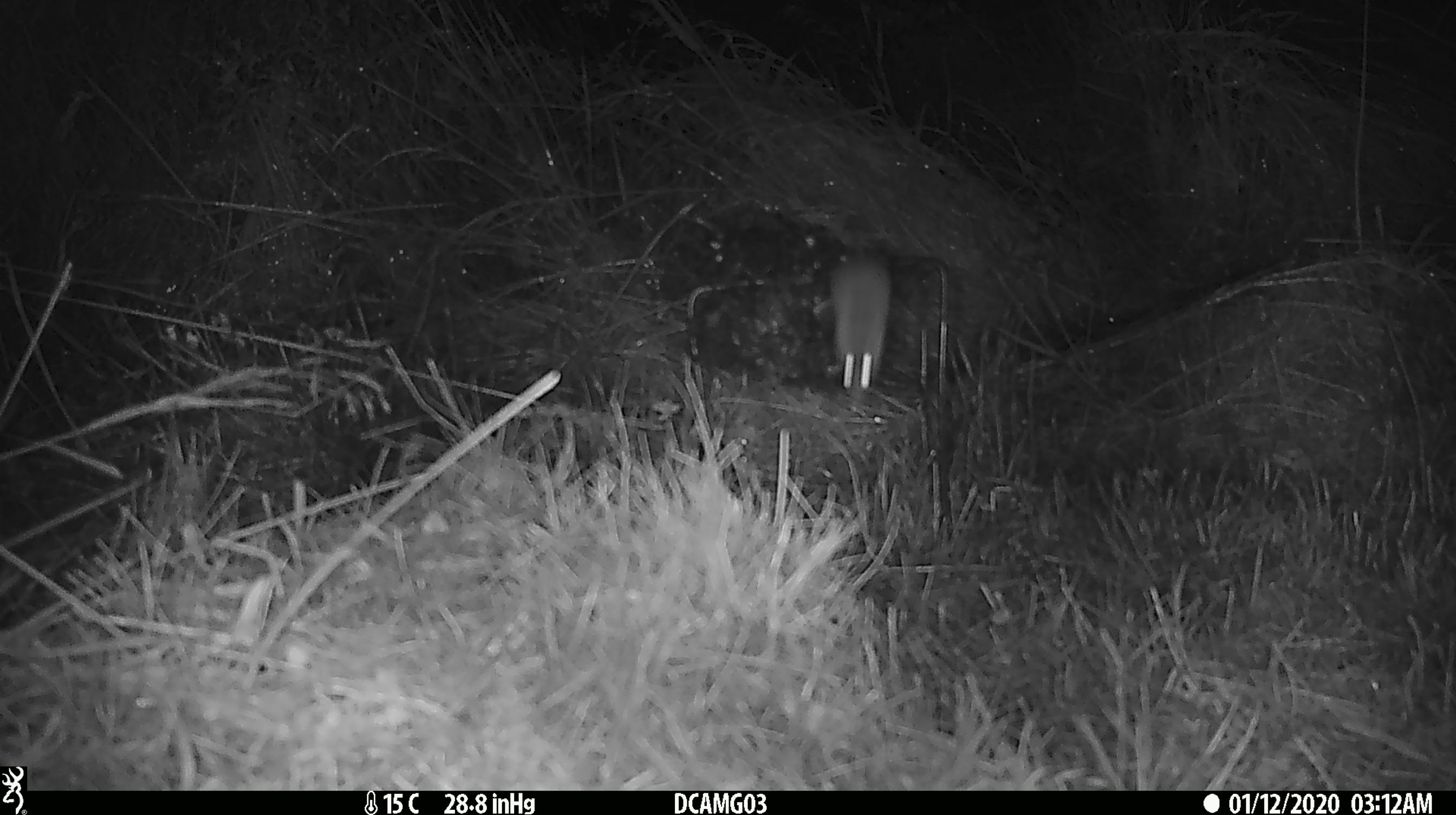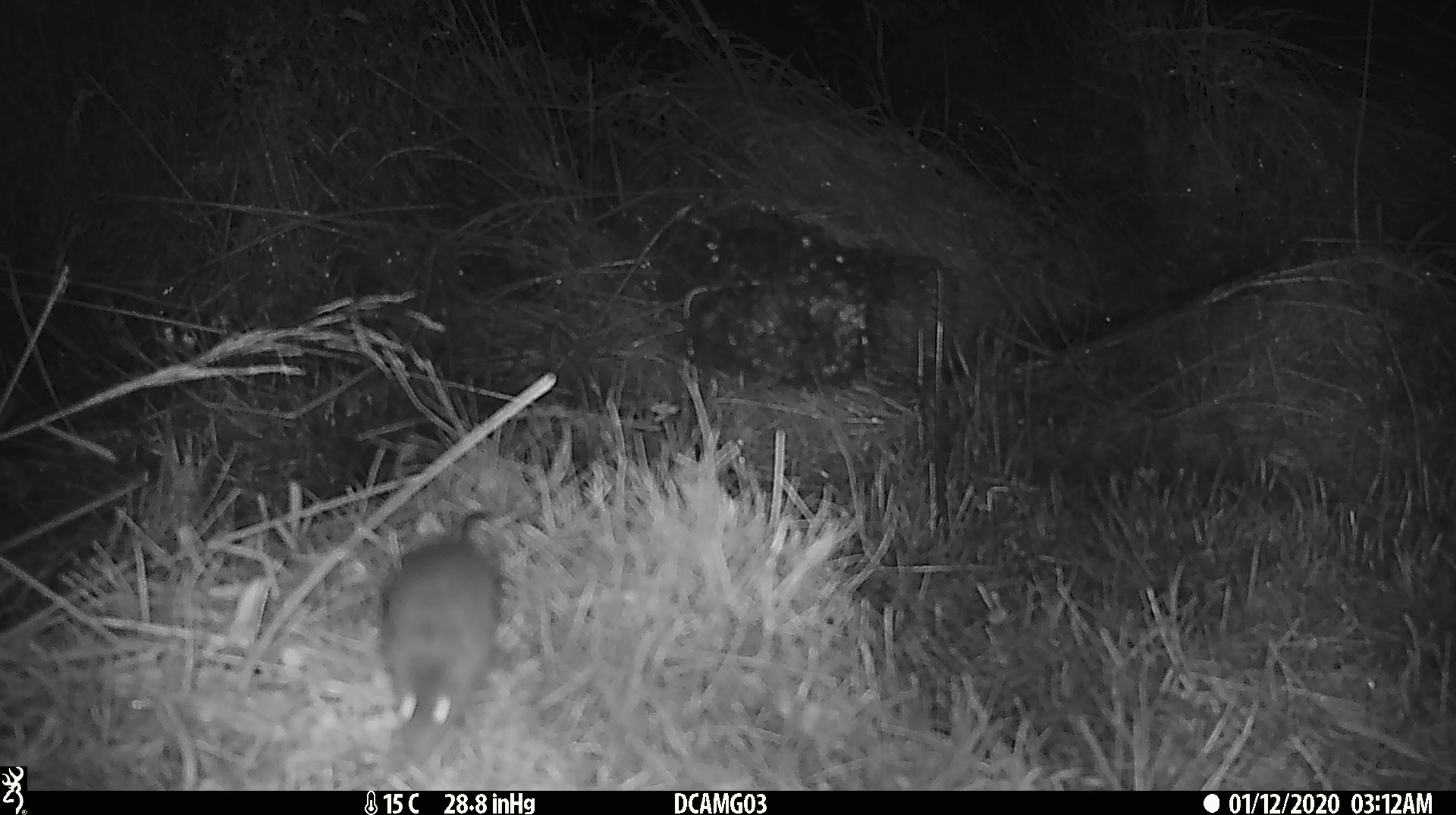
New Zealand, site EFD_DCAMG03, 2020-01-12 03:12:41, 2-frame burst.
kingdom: Animalia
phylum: Chordata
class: Mammalia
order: Rodentia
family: Muridae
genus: Mus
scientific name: Mus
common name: mouse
Mouse (Mus).